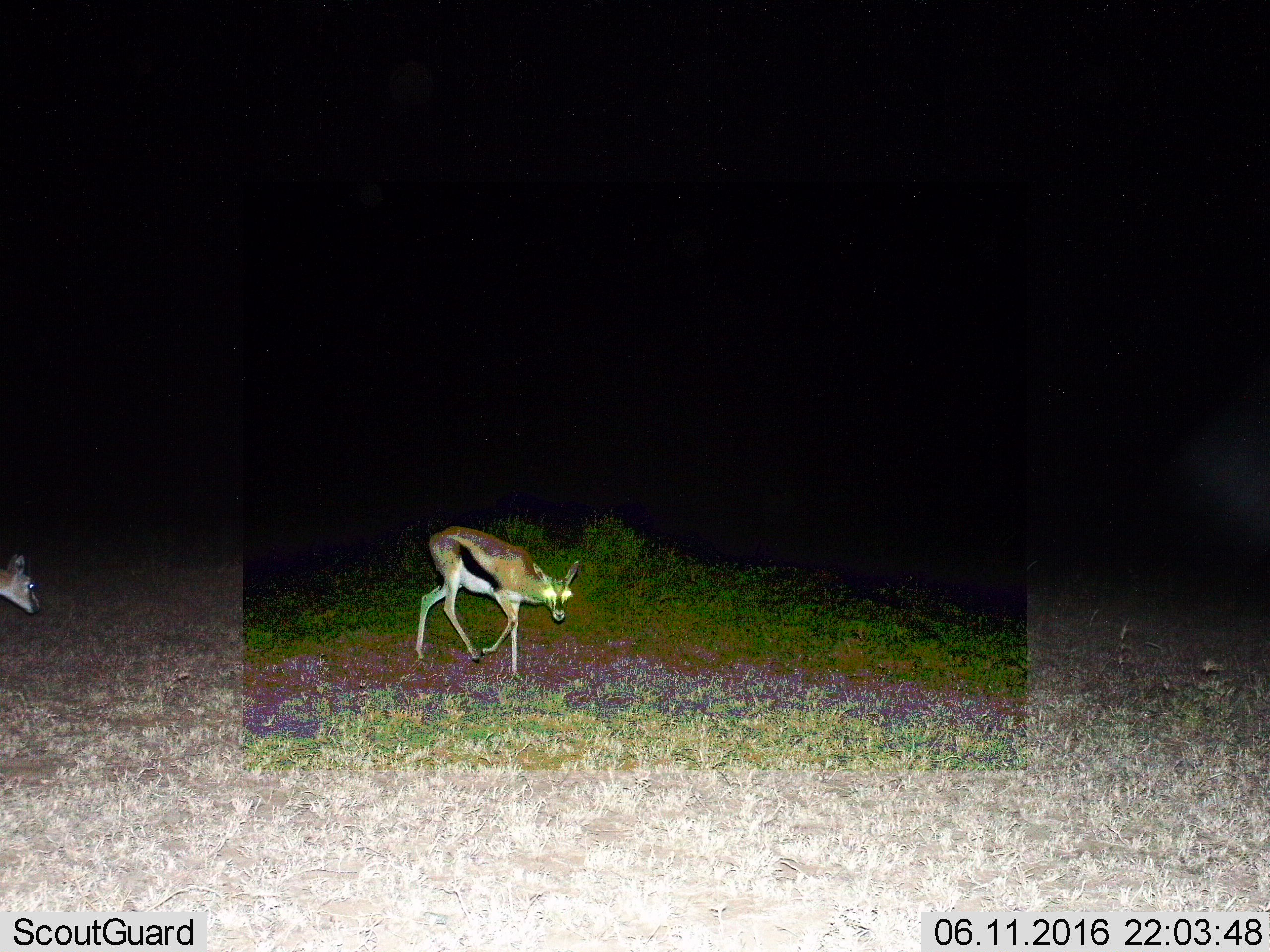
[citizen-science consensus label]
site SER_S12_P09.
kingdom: Animalia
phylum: Chordata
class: Mammalia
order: Artiodactyla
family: Bovidae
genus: Eudorcas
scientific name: Eudorcas thomsonii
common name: thomson's gazelle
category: gazellethomsons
Gazellethomsons (thomson's gazelle) (Eudorcas thomsonii), count 2. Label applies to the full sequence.